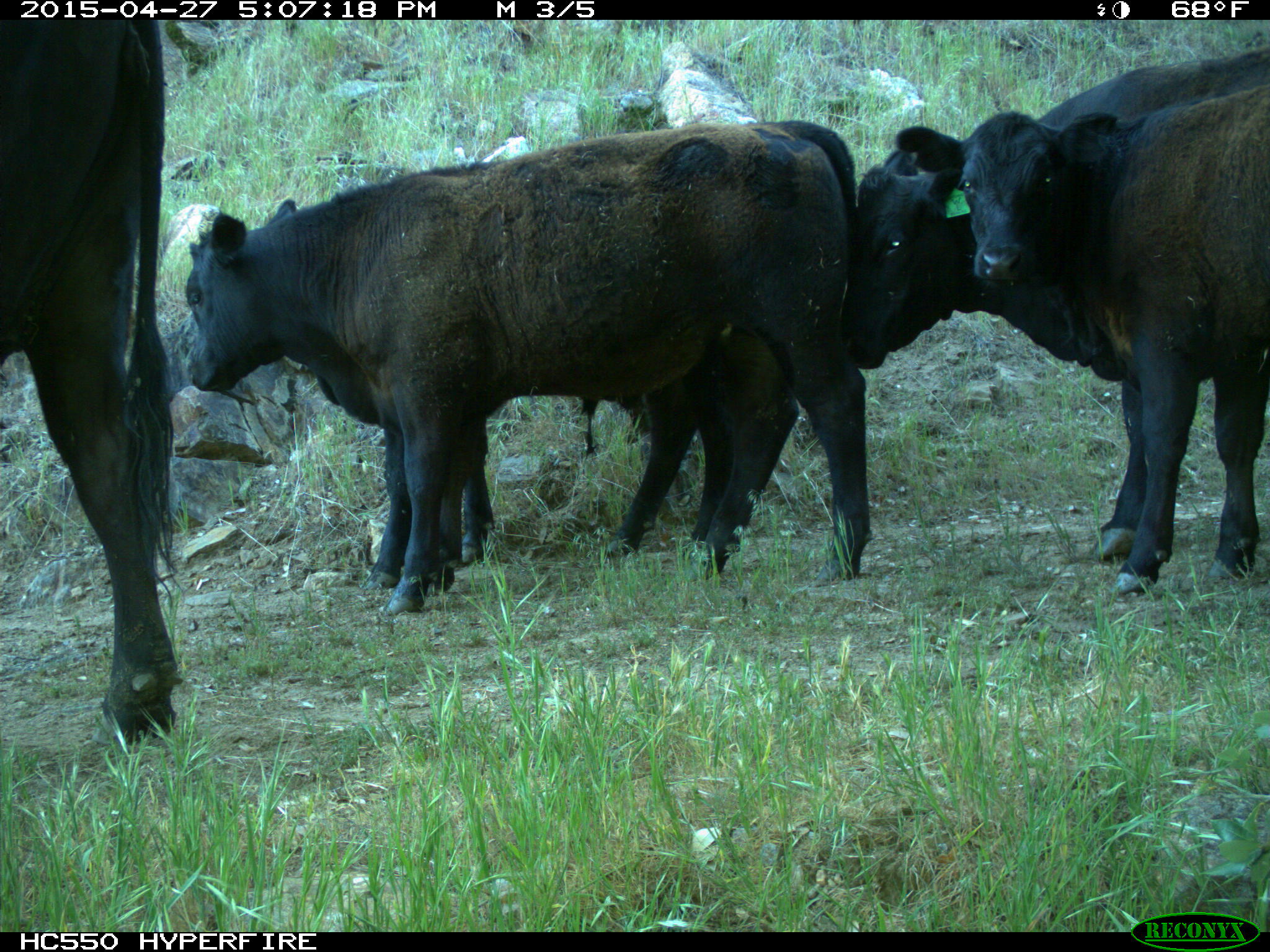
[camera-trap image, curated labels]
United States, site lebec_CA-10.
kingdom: Animalia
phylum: Chordata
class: Mammalia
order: Artiodactyla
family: Bovidae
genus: Bos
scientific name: Bos taurus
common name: domestic cow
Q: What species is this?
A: Bos taurus (domestic cow).